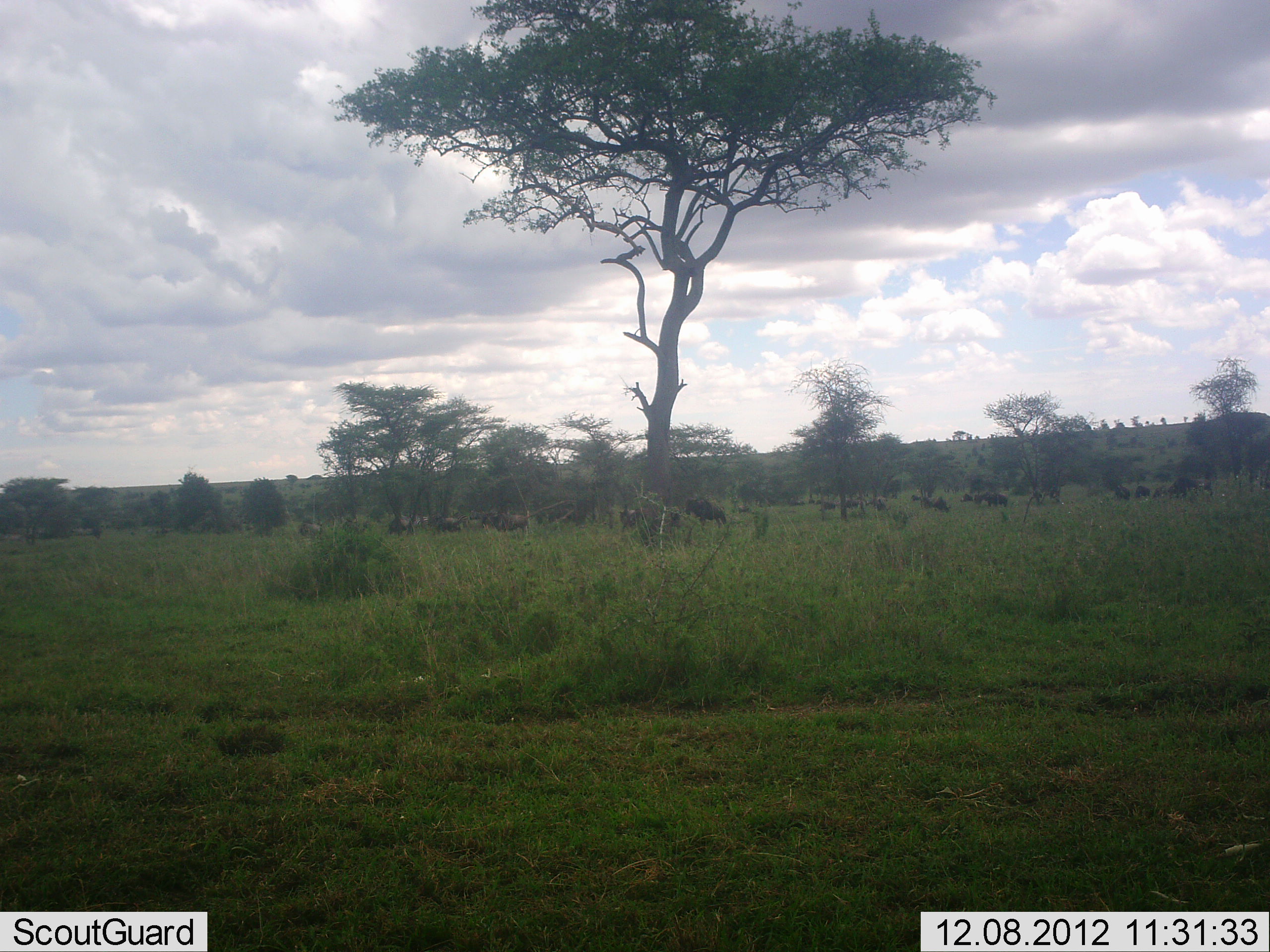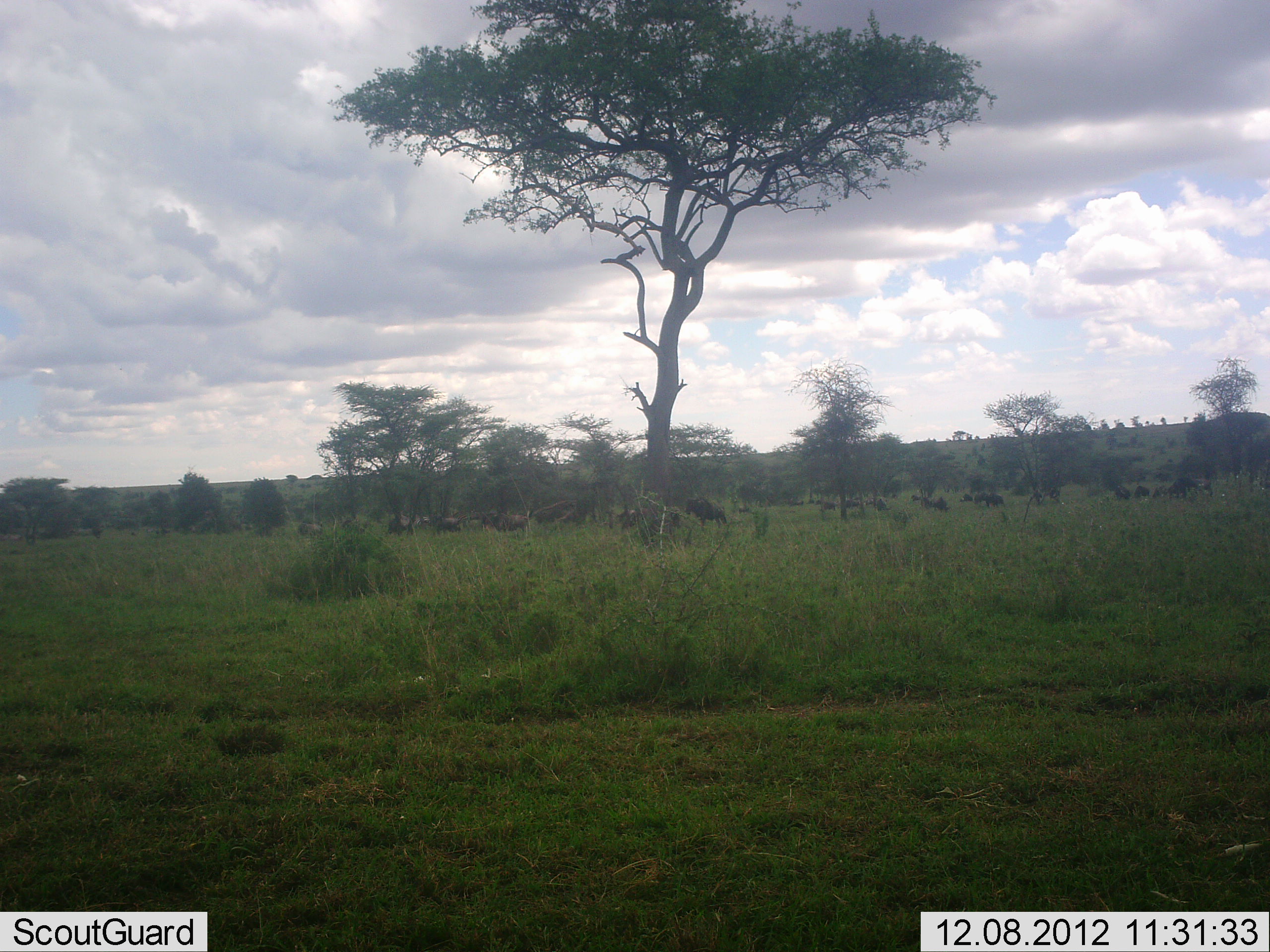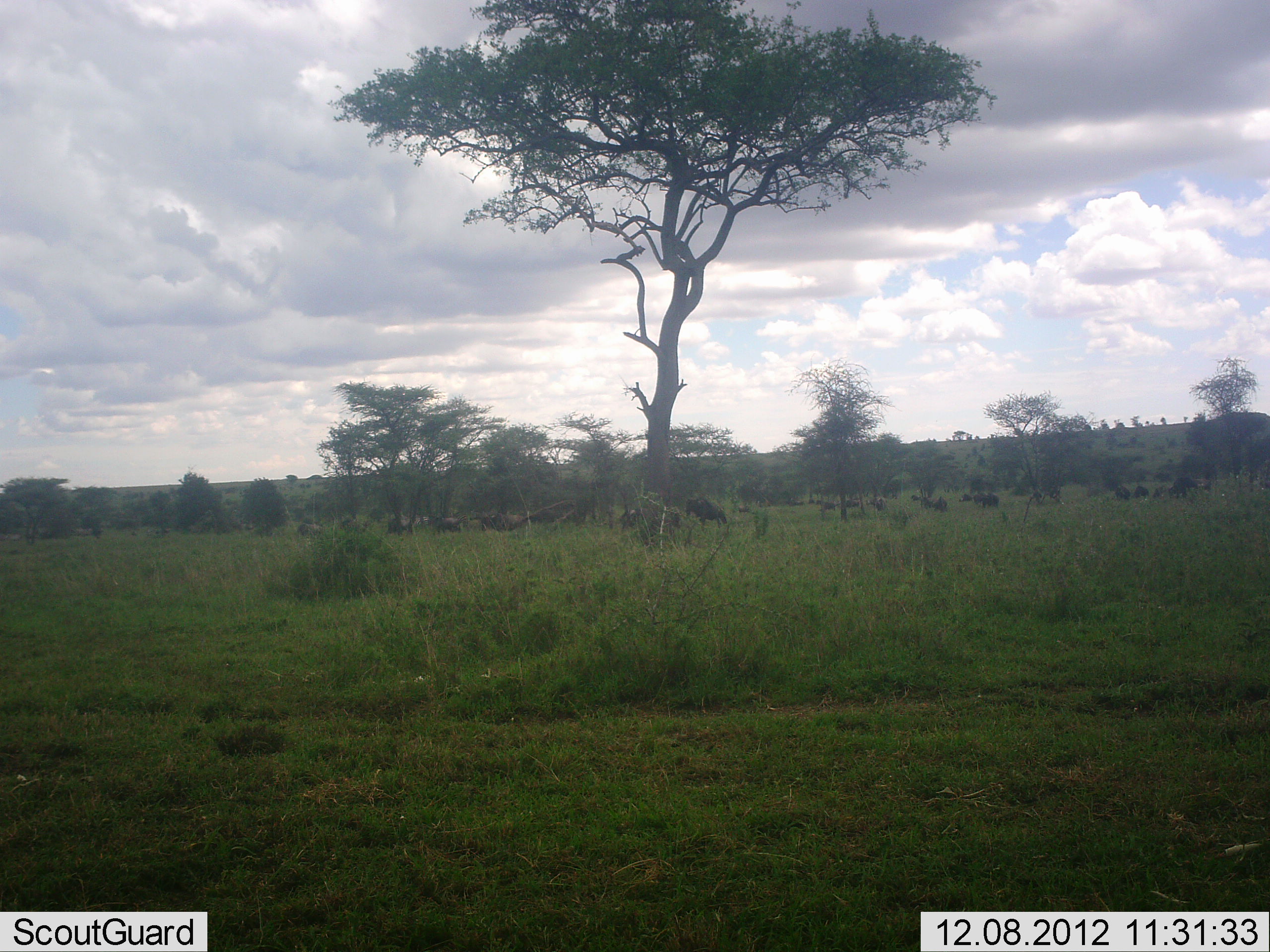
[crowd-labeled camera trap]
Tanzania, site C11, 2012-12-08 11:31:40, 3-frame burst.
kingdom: Animalia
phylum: Chordata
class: Mammalia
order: Artiodactyla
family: Bovidae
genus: Connochaetes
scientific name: Connochaetes taurinus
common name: blue wildebeest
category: wildebeest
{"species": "wildebeest (blue wildebeest) (Connochaetes taurinus)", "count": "11-50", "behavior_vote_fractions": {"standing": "78%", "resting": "6%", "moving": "17%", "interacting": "0%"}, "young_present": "0%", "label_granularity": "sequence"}